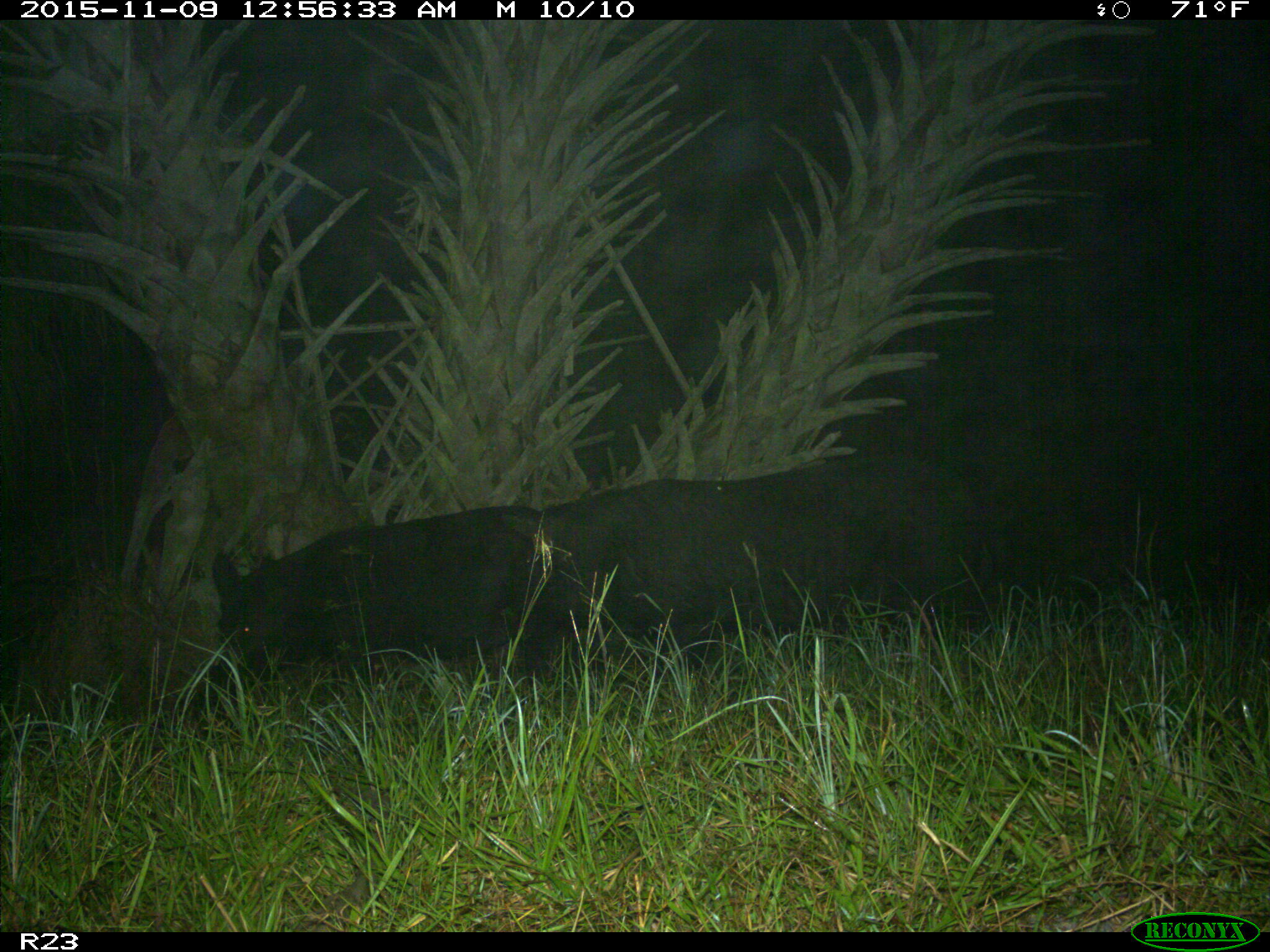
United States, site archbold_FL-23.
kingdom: Animalia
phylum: Chordata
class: Mammalia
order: Artiodactyla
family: Suidae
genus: Sus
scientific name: Sus scrofa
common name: wild boar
Sus scrofa (wild boar).